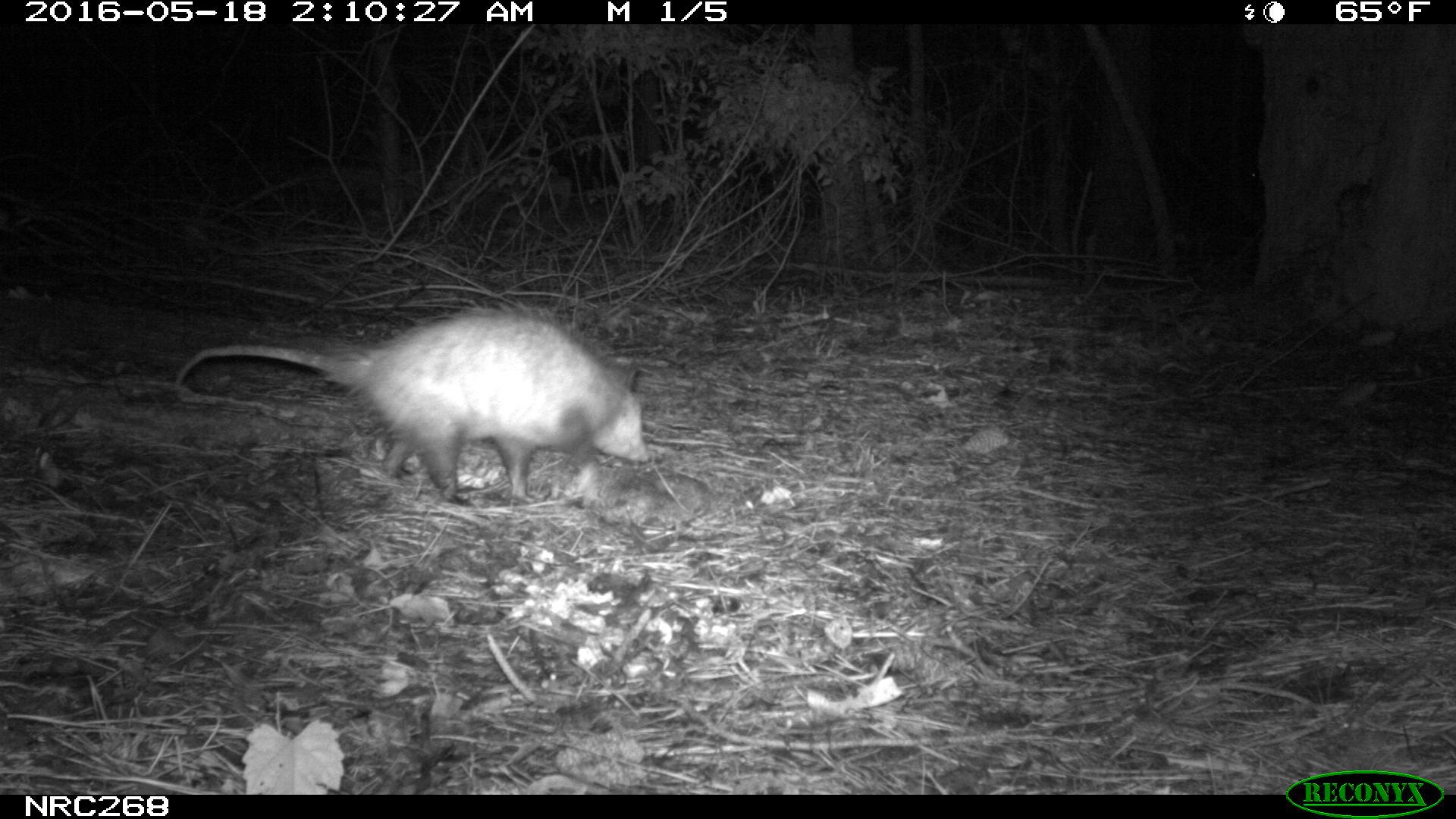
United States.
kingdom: Animalia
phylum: Chordata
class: Mammalia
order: Didelphimorphia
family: Didelphidae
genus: Didelphis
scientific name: Didelphis virginiana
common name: virginia opossum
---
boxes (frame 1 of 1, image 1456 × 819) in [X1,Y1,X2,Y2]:
Virginia Opossum: [164,299,657,504]